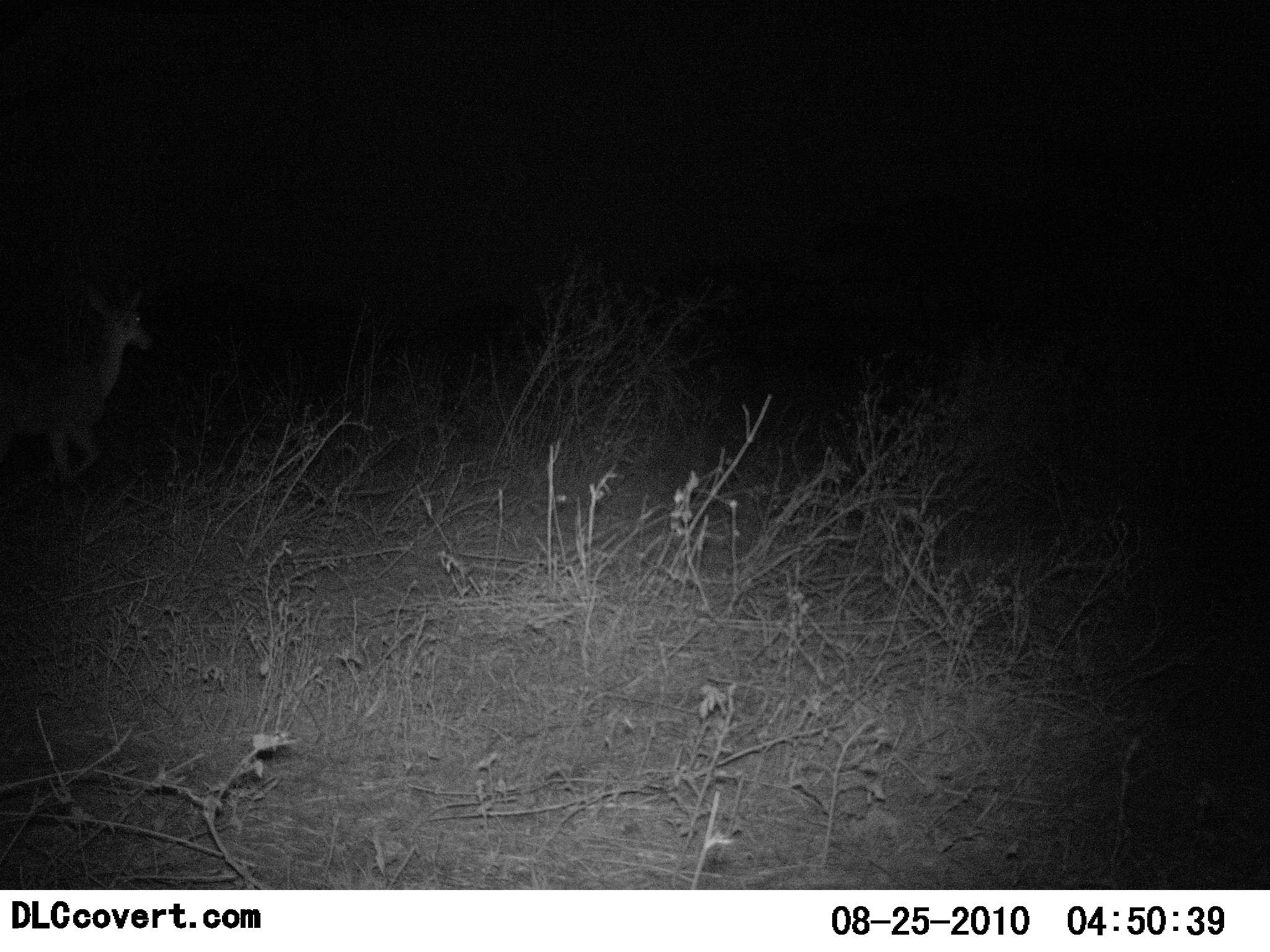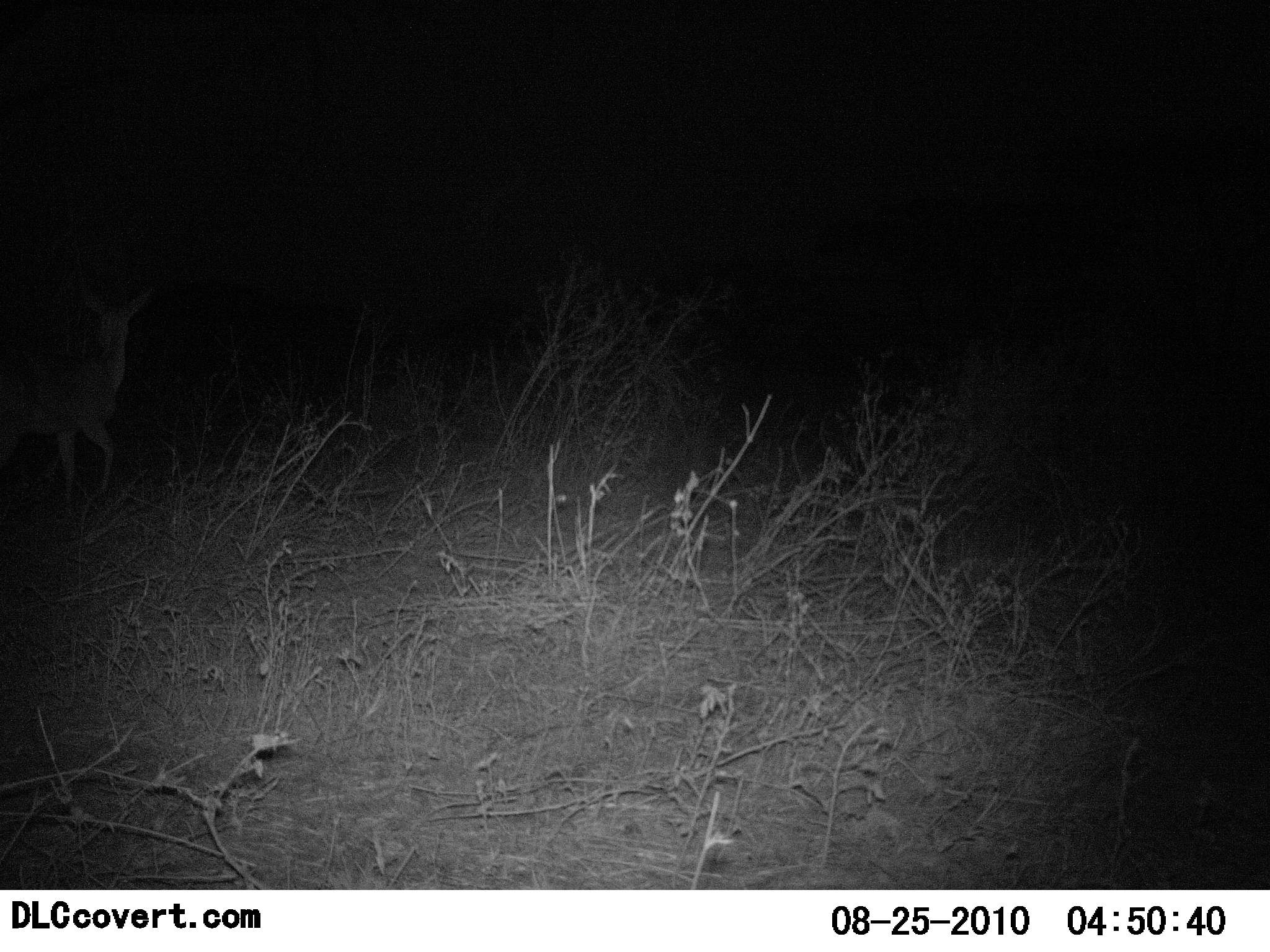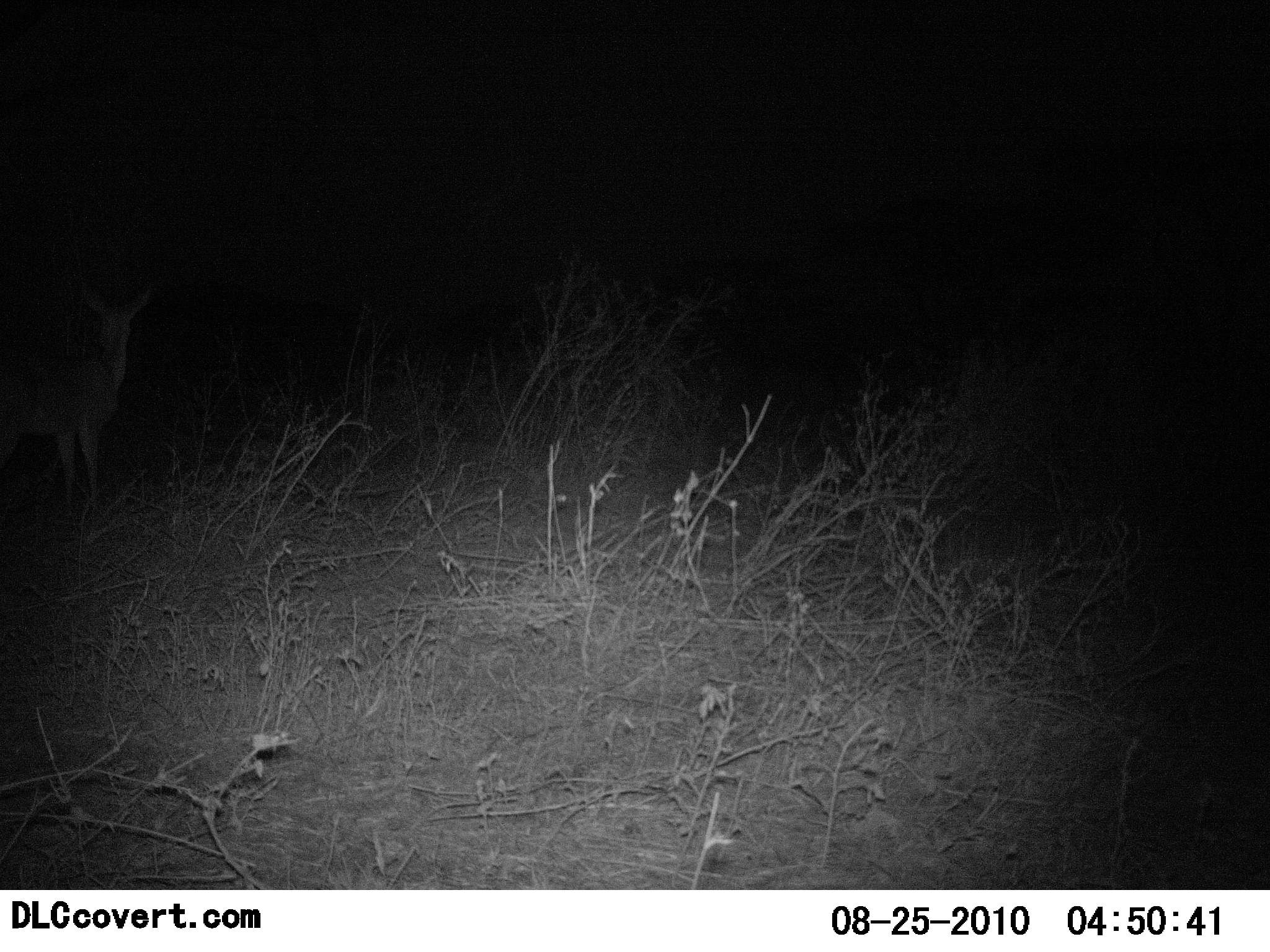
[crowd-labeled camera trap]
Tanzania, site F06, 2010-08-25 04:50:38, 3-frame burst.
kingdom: Animalia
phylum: Chordata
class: Mammalia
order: Artiodactyla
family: Bovidae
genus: Redunca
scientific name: Redunca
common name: reedbuck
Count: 1.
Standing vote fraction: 89%.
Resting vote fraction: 0%.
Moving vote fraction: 11%.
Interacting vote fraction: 0%.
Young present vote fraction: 0%.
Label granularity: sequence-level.